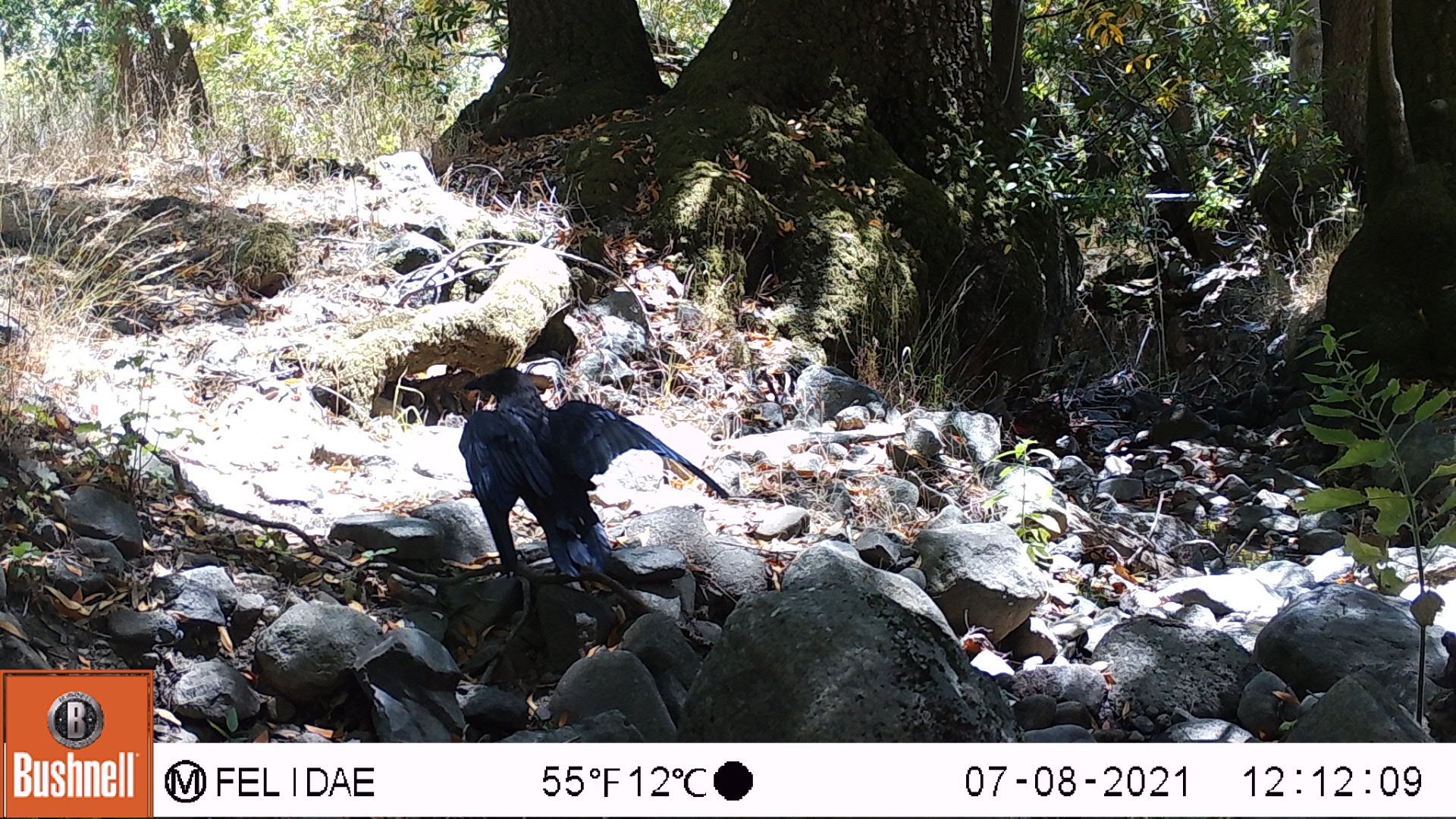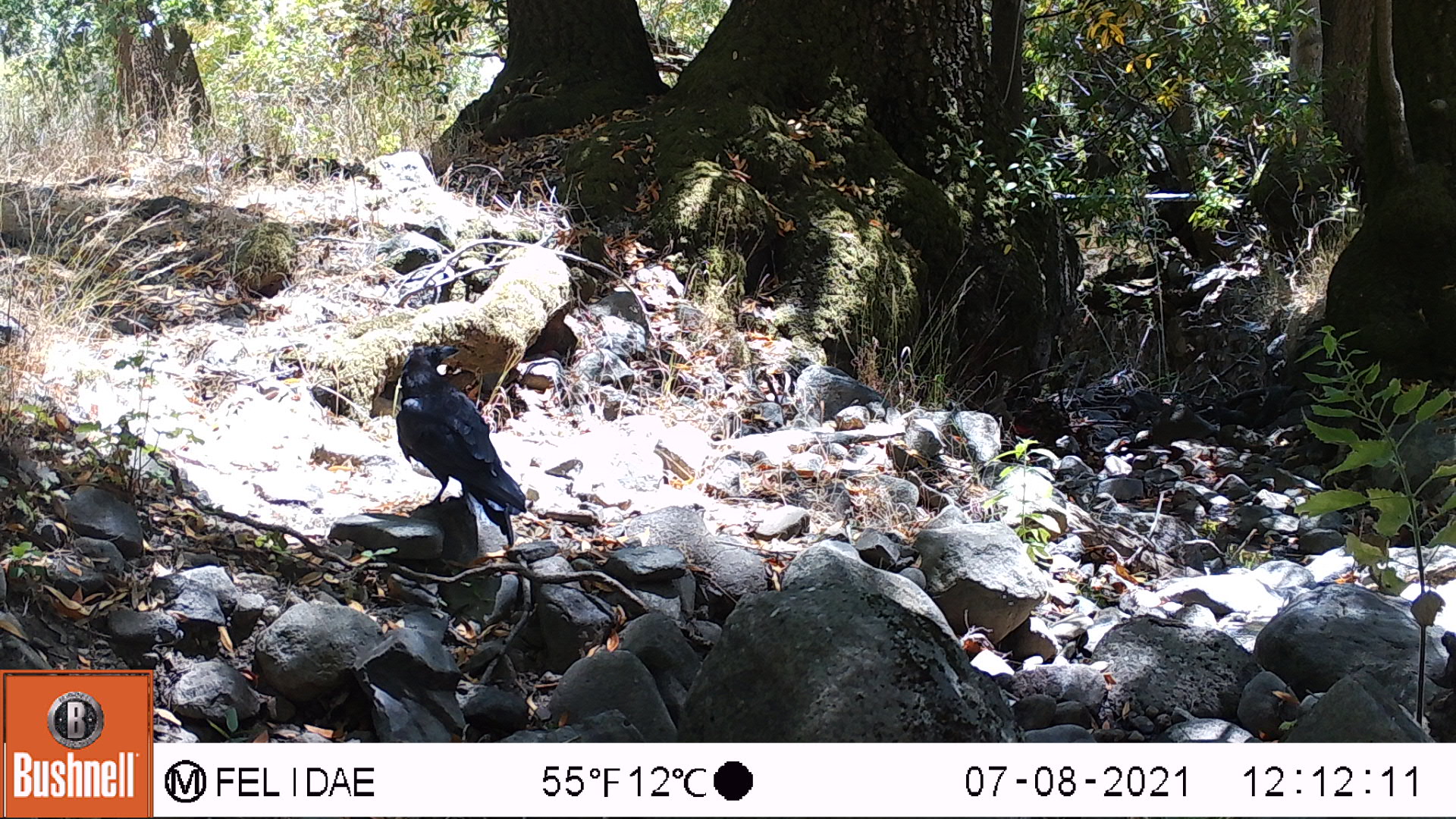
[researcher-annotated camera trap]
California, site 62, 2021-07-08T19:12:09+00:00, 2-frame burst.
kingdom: Animalia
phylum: Chordata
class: Aves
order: Passeriformes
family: Corvidae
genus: Corvus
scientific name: Corvus brachyrhynchos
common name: american crow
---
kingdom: Animalia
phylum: Chordata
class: Aves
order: Passeriformes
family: Corvidae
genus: Corvus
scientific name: Corvus corax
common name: common raven